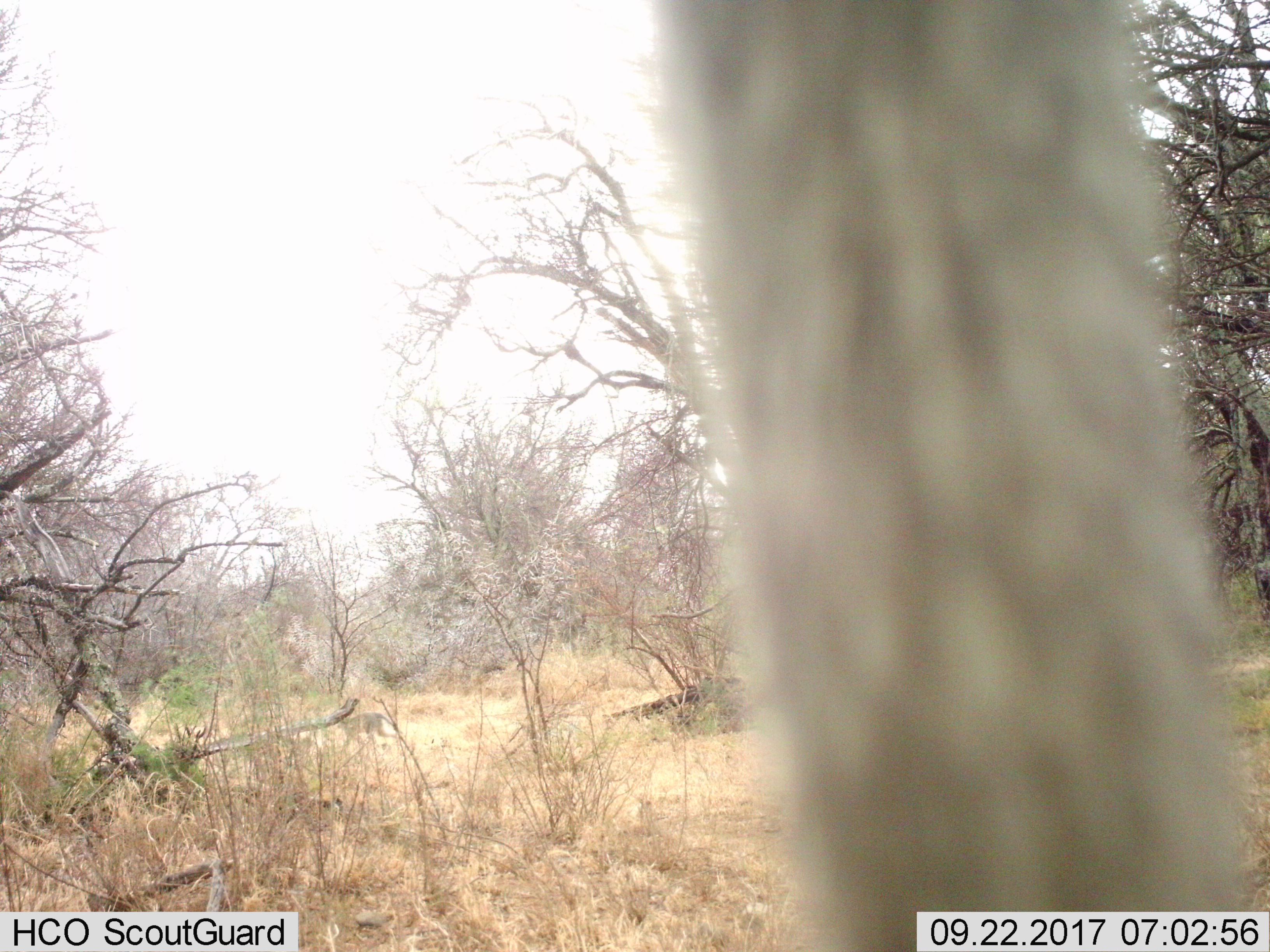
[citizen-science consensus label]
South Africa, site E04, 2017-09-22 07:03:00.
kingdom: Animalia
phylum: Chordata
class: Mammalia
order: Primates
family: Cercopithecidae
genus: Chlorocebus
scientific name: Chlorocebus pygerythrus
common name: vervet monkey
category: monkeyvervet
Monkeyvervet (vervet monkey) (Chlorocebus pygerythrus), count 1. Behavior (volunteer vote fractions): standing 0%, resting 0%, moving 50%, interacting 50%. Young present (vote fraction): 0%. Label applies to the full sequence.